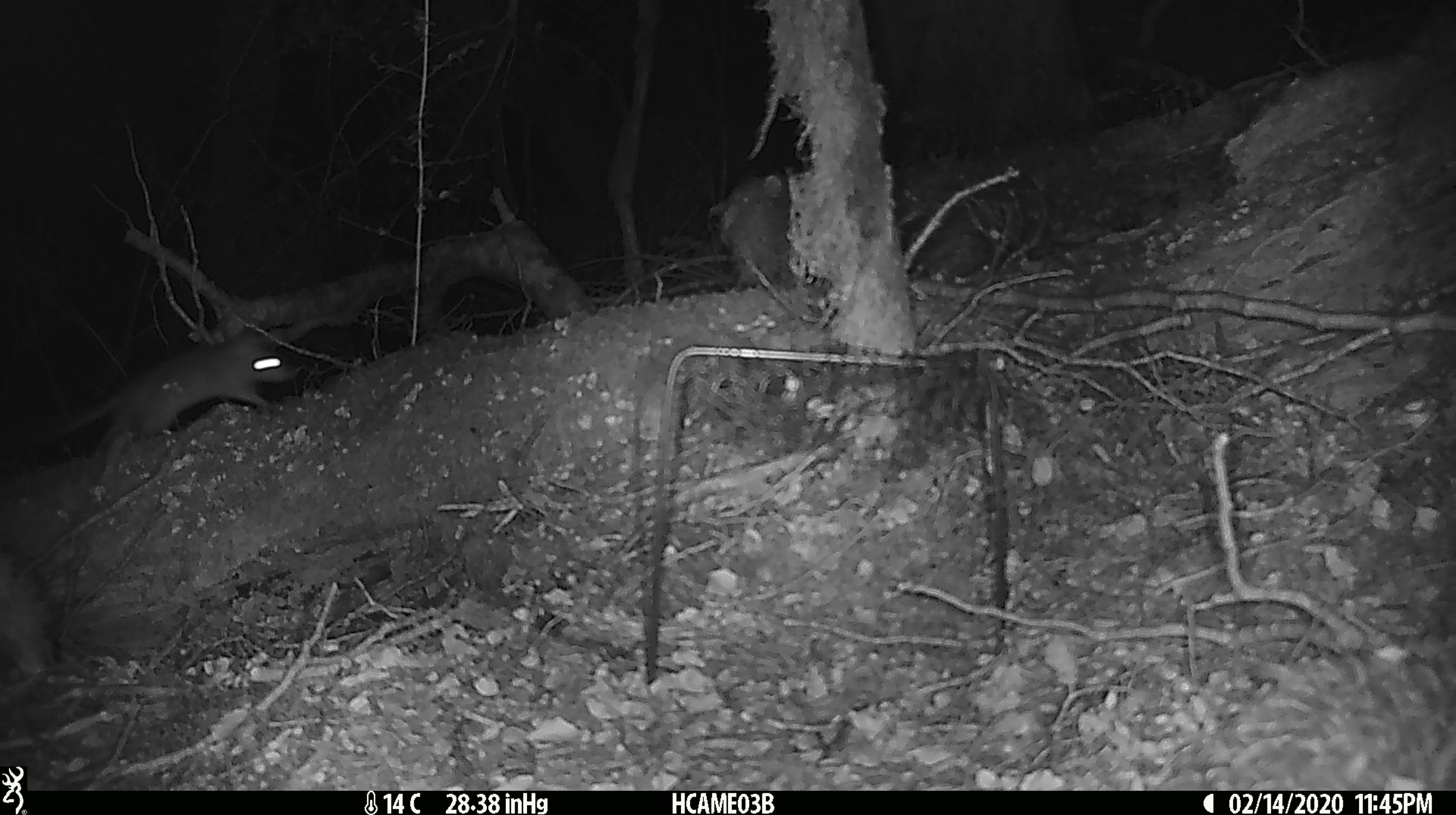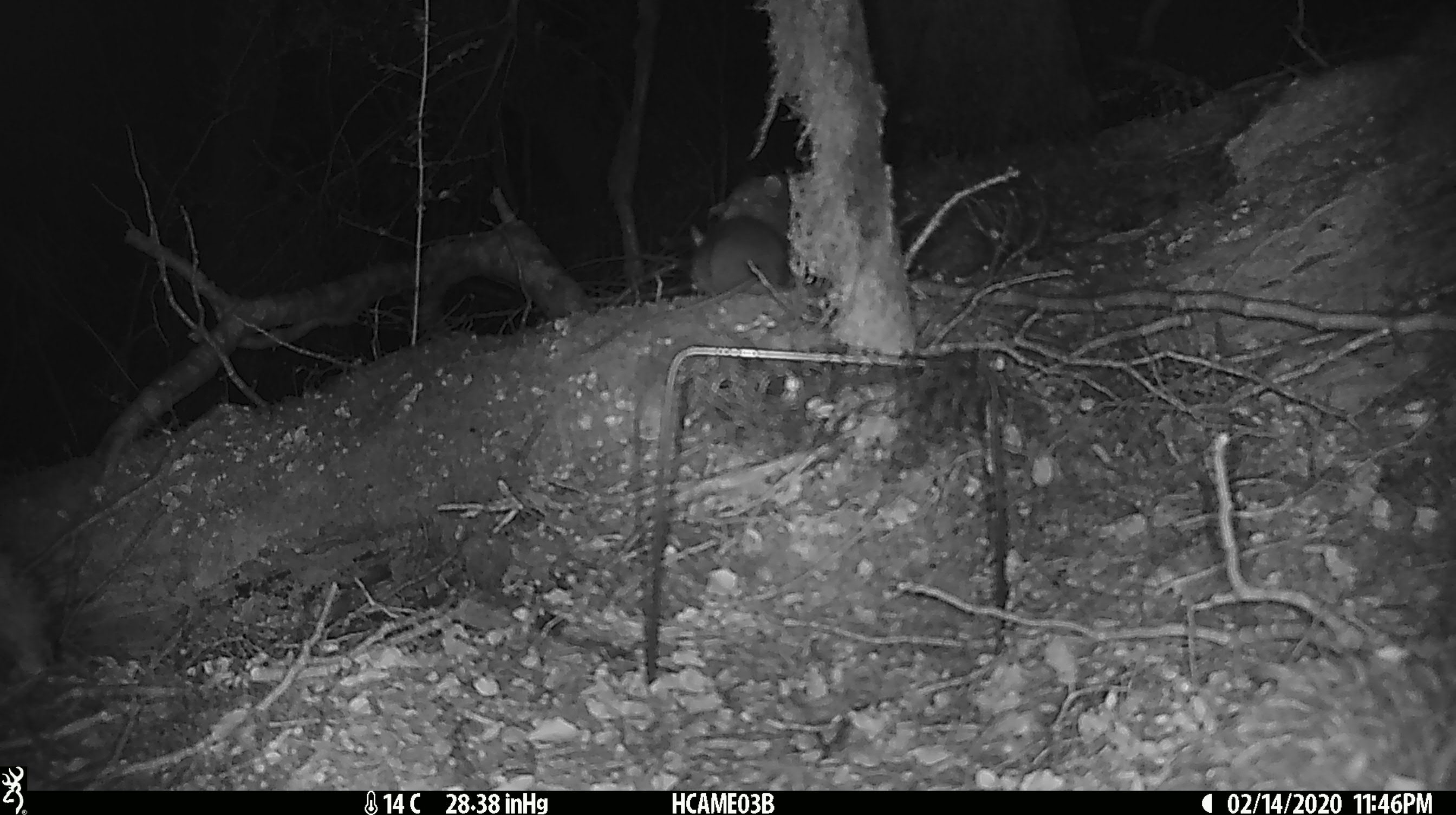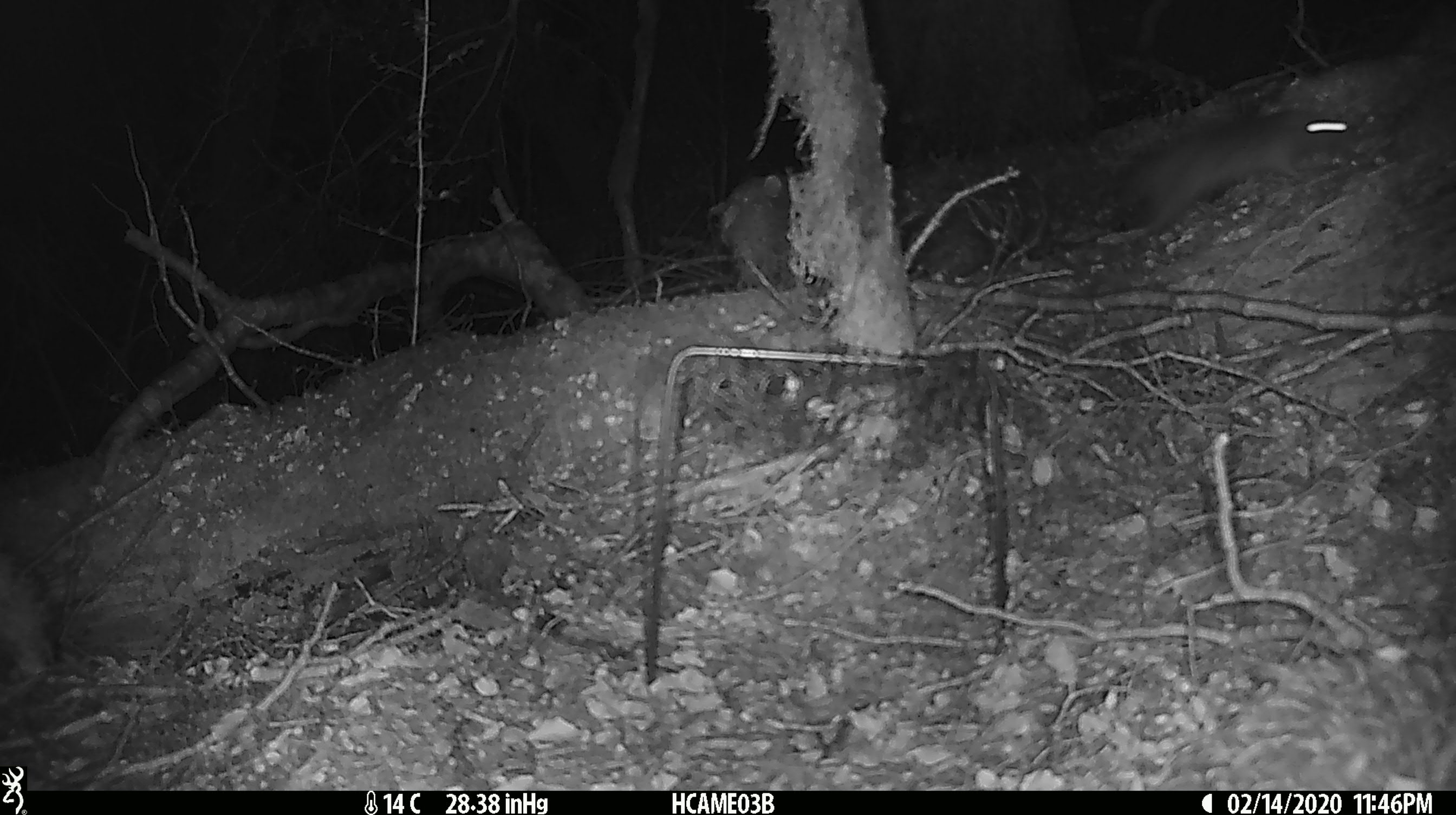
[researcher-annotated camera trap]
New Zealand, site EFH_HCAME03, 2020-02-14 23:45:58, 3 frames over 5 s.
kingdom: Animalia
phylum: Chordata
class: Mammalia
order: Rodentia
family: Muridae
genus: Rattus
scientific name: Rattus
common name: rat